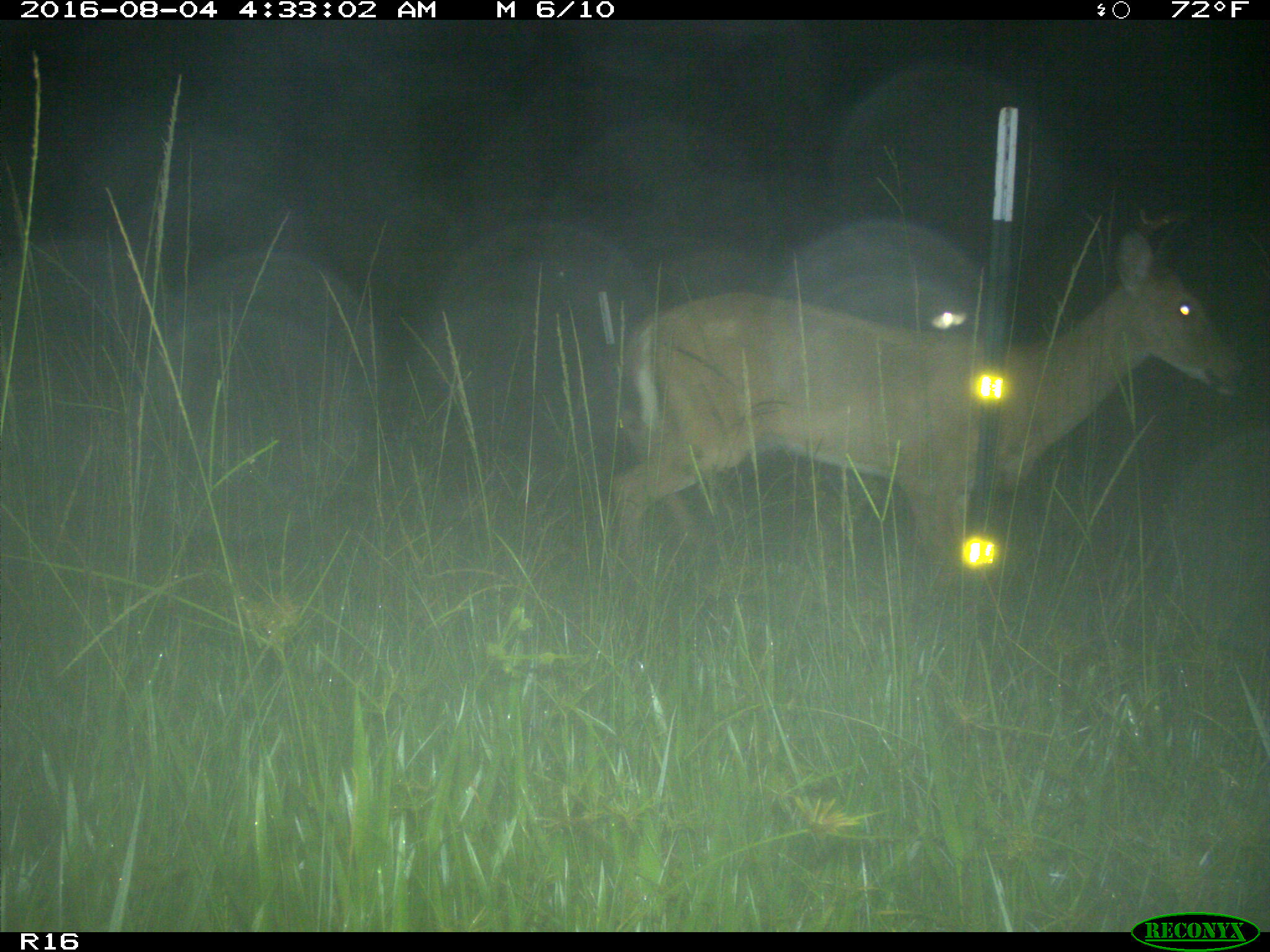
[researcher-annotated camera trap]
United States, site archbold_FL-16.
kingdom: Animalia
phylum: Chordata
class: Mammalia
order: Artiodactyla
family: Cervidae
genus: Odocoileus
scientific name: Odocoileus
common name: deer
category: unidentified deer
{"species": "unidentified deer (deer) (Odocoileus)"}